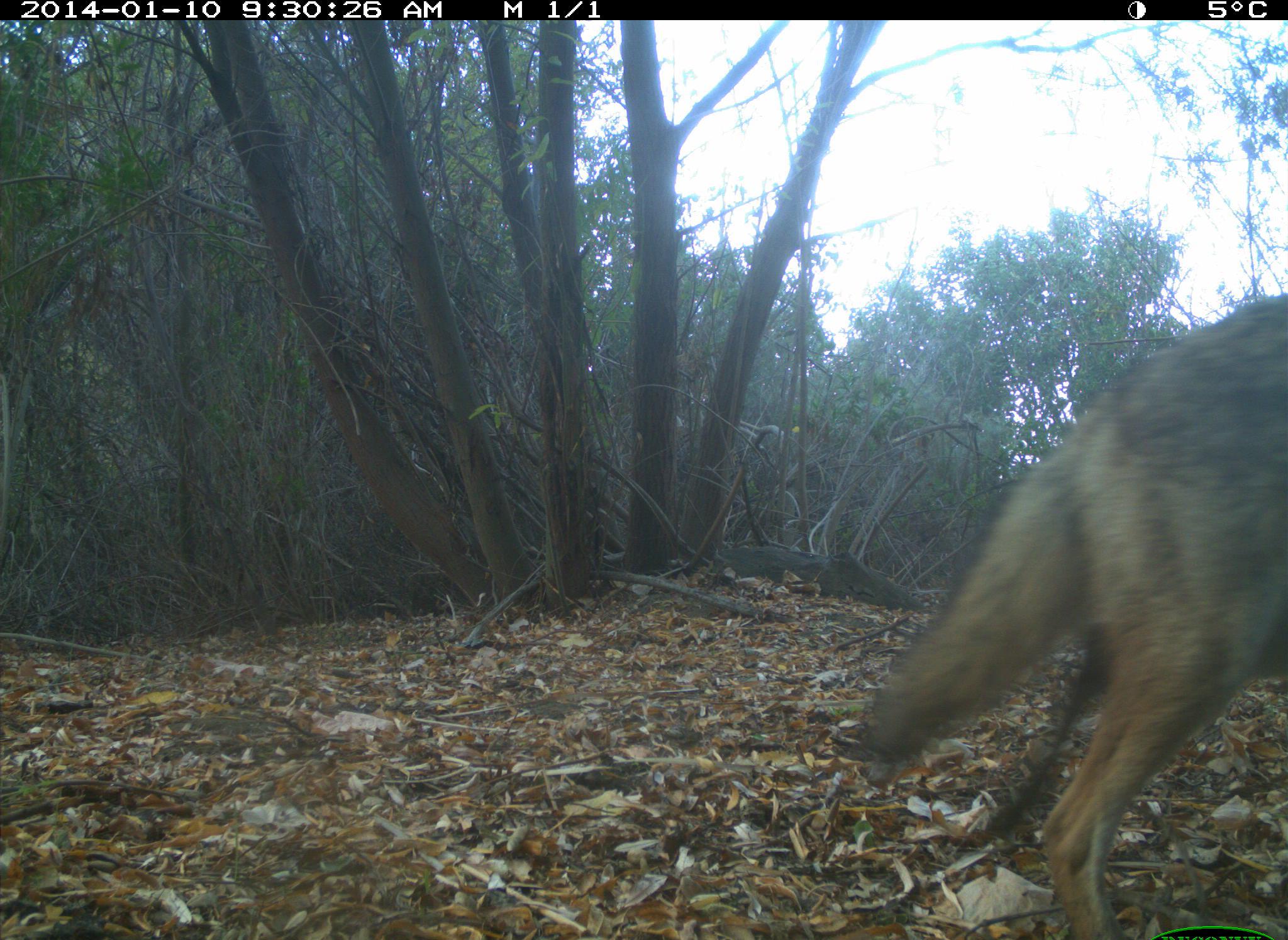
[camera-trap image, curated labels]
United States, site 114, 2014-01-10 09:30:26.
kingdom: Animalia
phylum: Chordata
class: Mammalia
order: Carnivora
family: Canidae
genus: Canis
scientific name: Canis latrans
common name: coyote